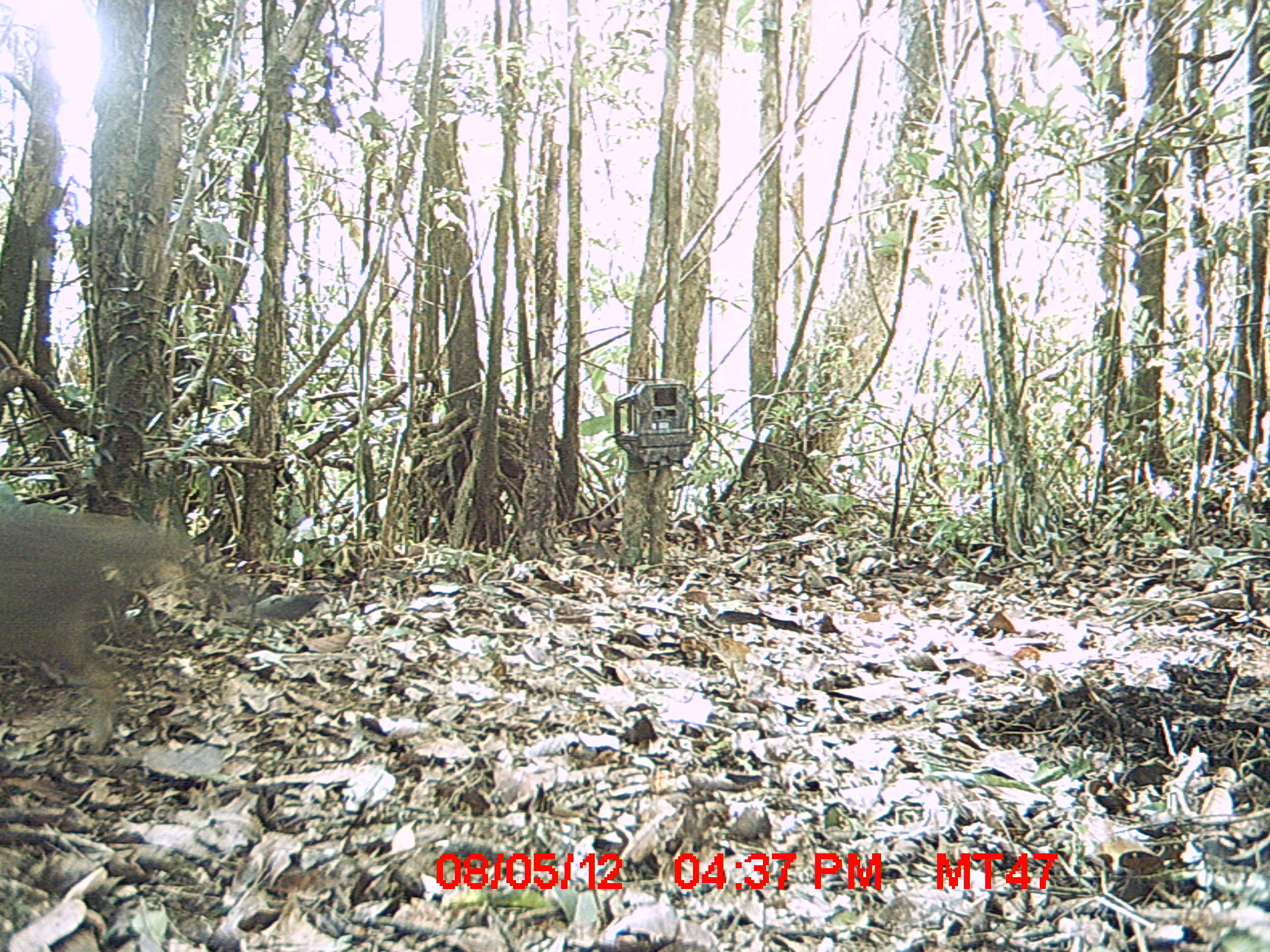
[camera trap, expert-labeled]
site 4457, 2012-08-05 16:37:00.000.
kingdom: Animalia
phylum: Chordata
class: Mammalia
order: Carnivora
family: Felidae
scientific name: Felidae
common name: felids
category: felis sp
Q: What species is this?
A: Felis sp (felids) (Felidae).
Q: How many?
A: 1.